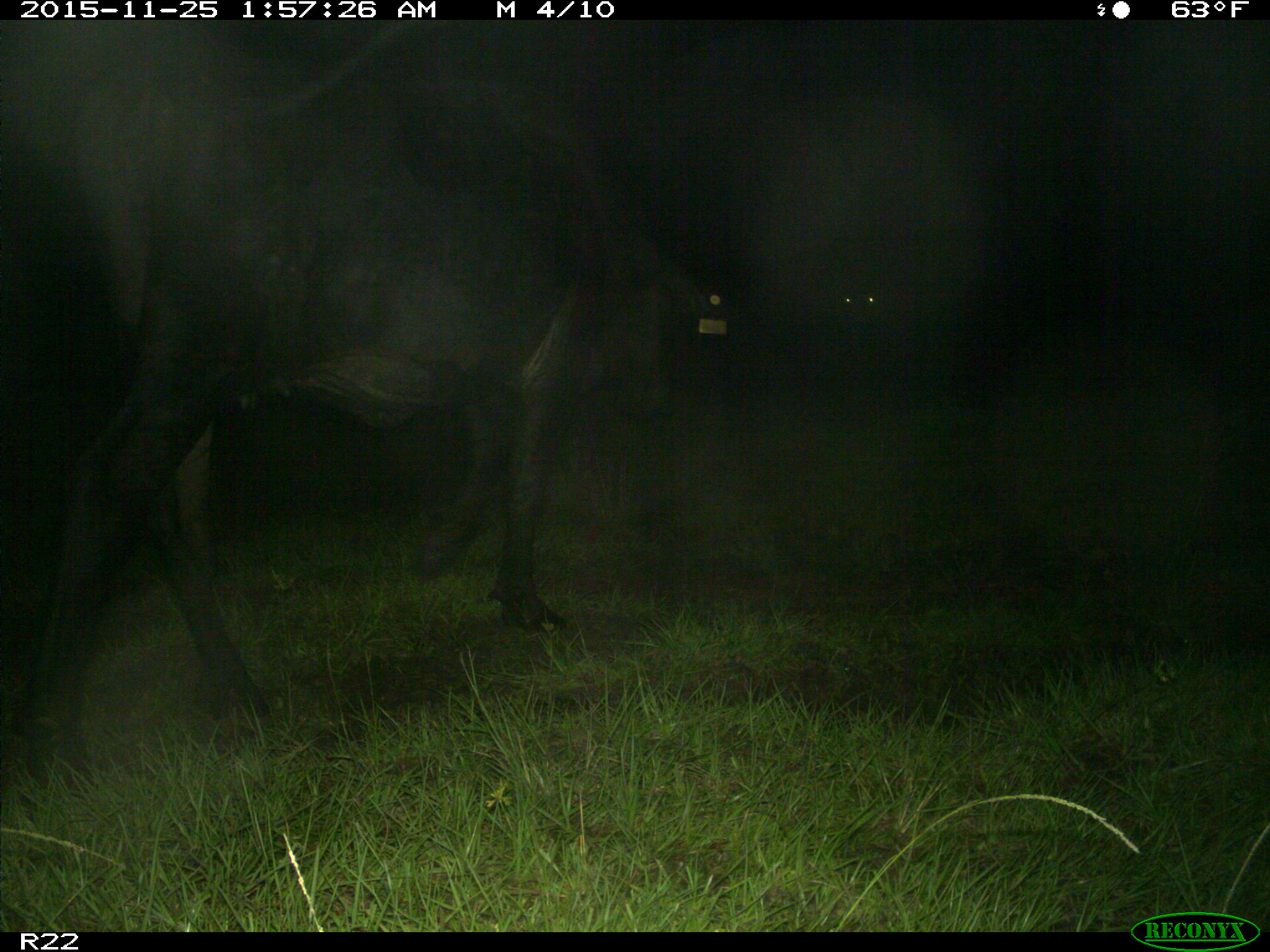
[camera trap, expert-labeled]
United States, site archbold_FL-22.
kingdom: Animalia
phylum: Chordata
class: Mammalia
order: Artiodactyla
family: Bovidae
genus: Bos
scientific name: Bos taurus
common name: domestic cow